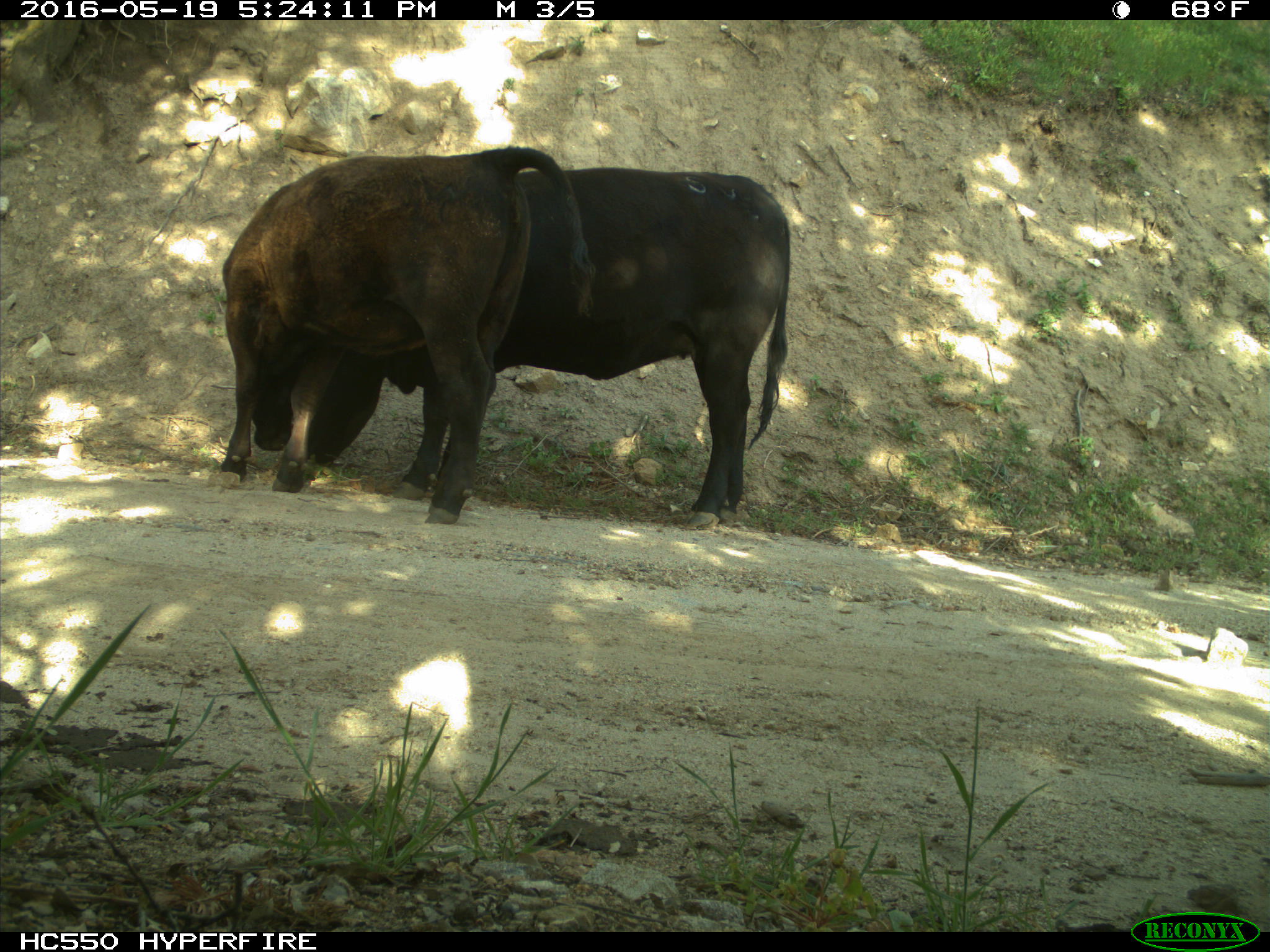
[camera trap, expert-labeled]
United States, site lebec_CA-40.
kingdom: Animalia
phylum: Chordata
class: Mammalia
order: Artiodactyla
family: Bovidae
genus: Bos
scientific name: Bos taurus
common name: domestic cow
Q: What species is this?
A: Bos taurus (domestic cow).